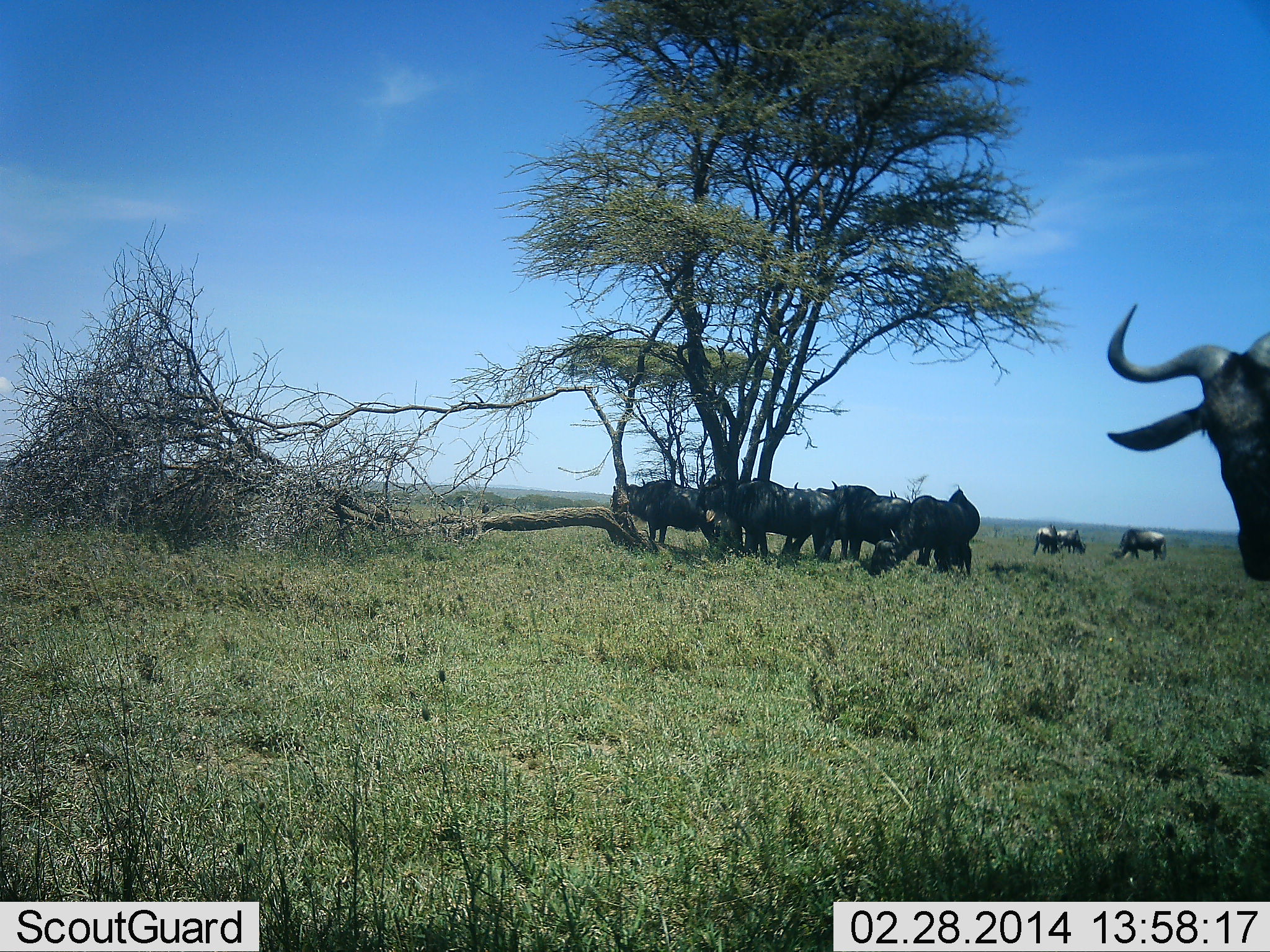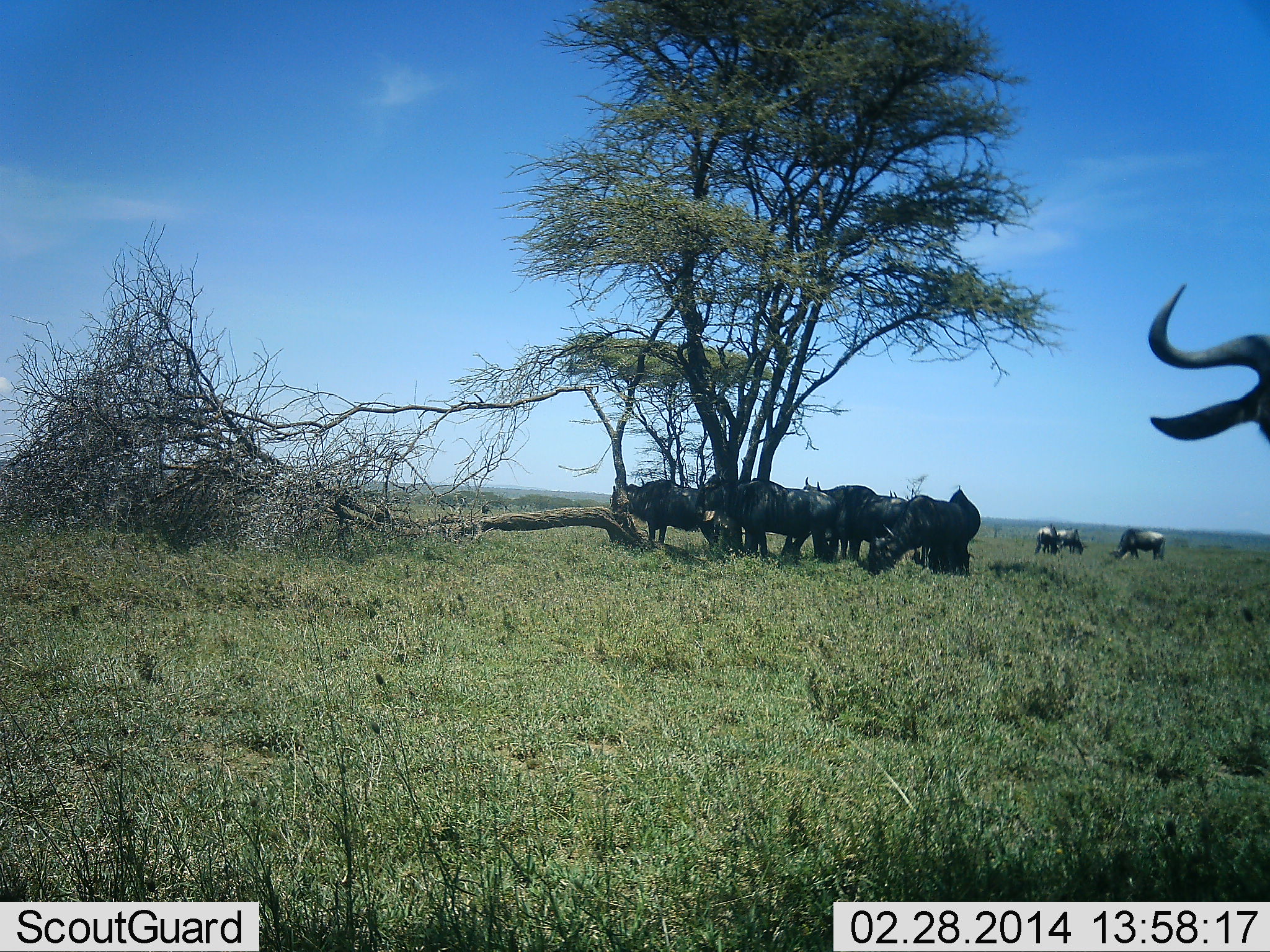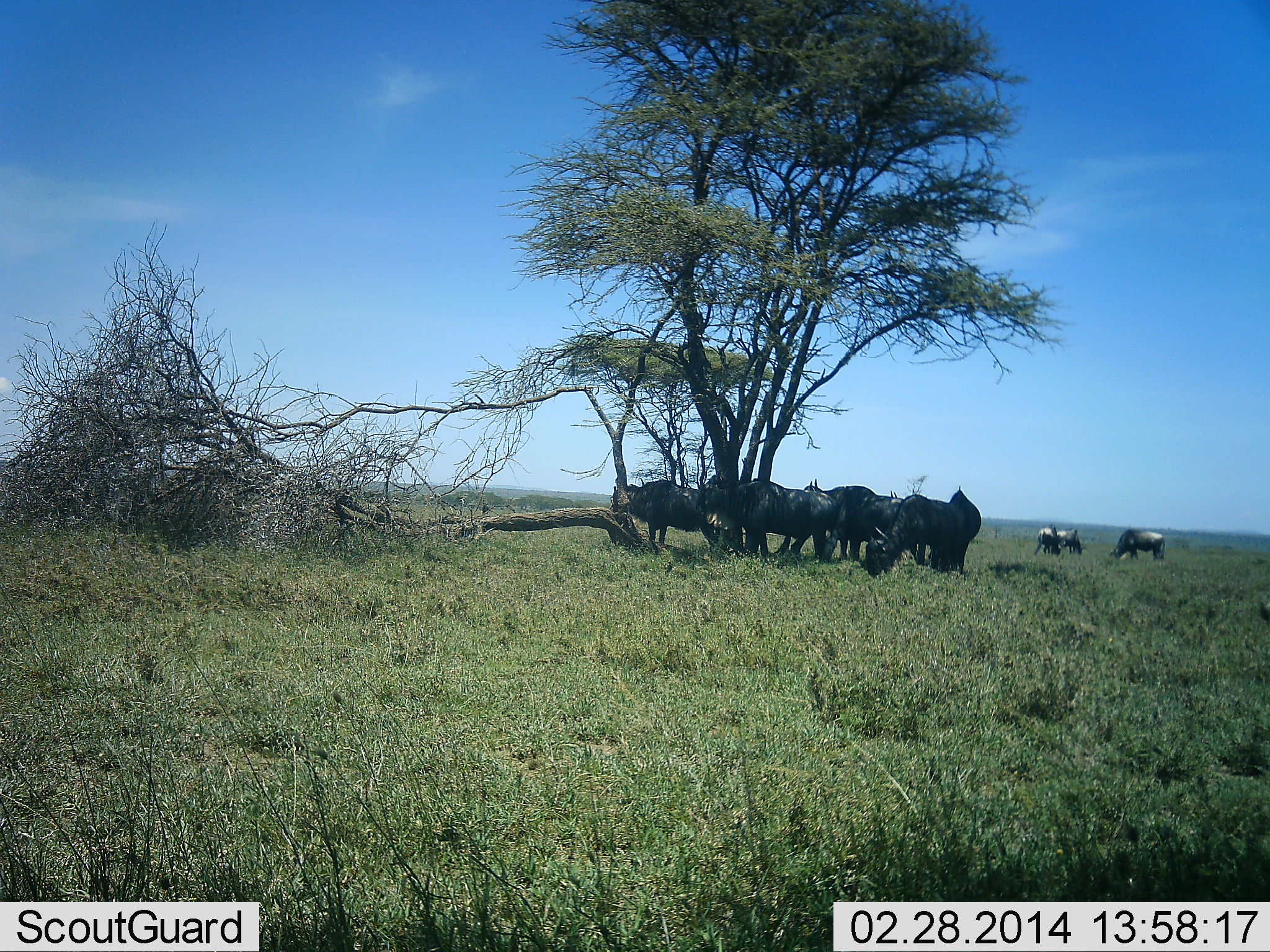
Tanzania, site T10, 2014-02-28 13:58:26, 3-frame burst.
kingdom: Animalia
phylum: Chordata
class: Mammalia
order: Artiodactyla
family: Bovidae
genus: Connochaetes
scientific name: Connochaetes taurinus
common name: blue wildebeest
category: wildebeest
Wildebeest (blue wildebeest) (Connochaetes taurinus), count 10. Behavior (volunteer vote fractions): standing 60%, resting 50%, moving 20%, interacting 0%. Young present (vote fraction): 0%. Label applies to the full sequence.